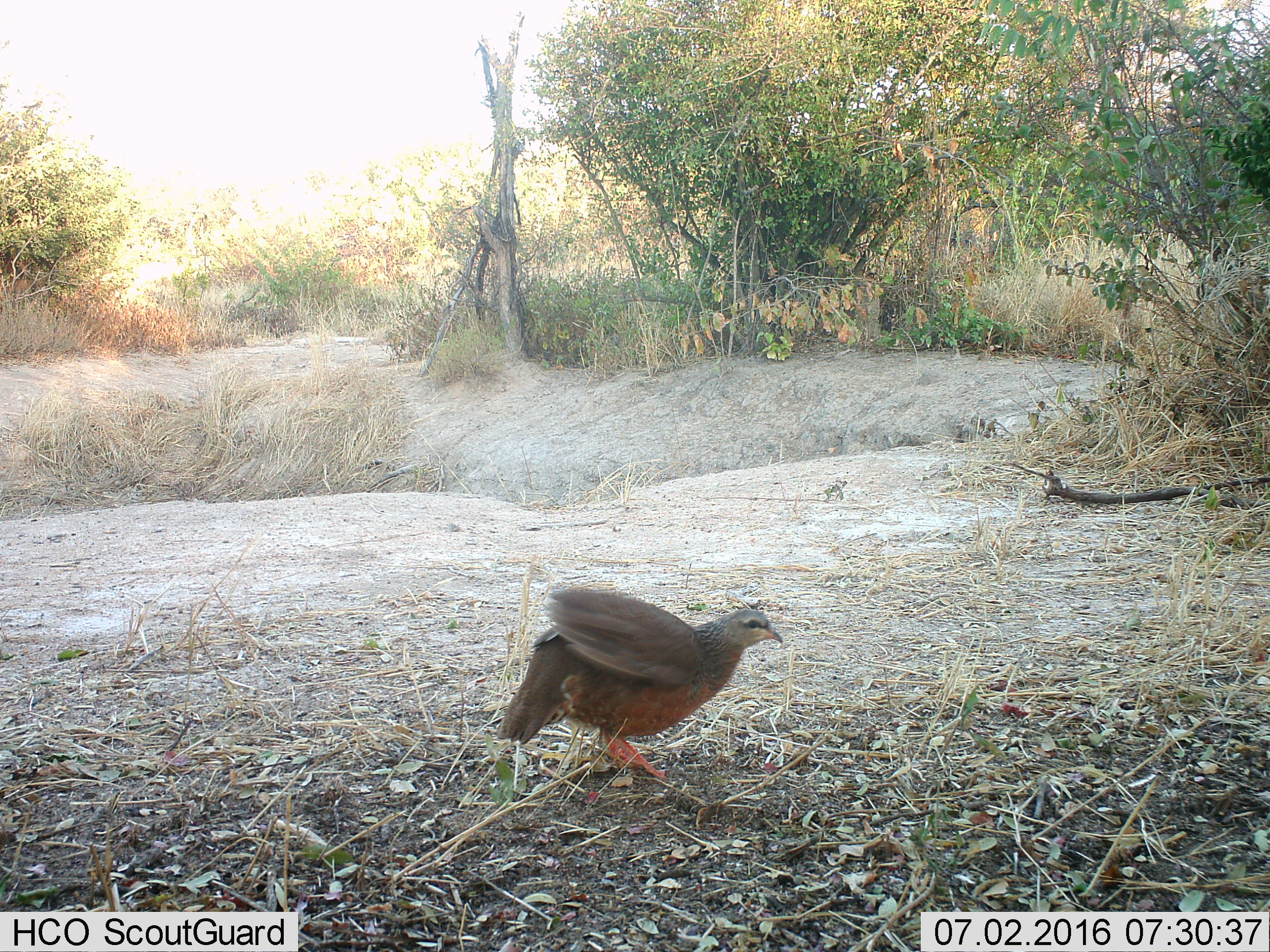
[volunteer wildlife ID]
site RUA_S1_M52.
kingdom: Animalia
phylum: Chordata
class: Aves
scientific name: Aves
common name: bird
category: birdother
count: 1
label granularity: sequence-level